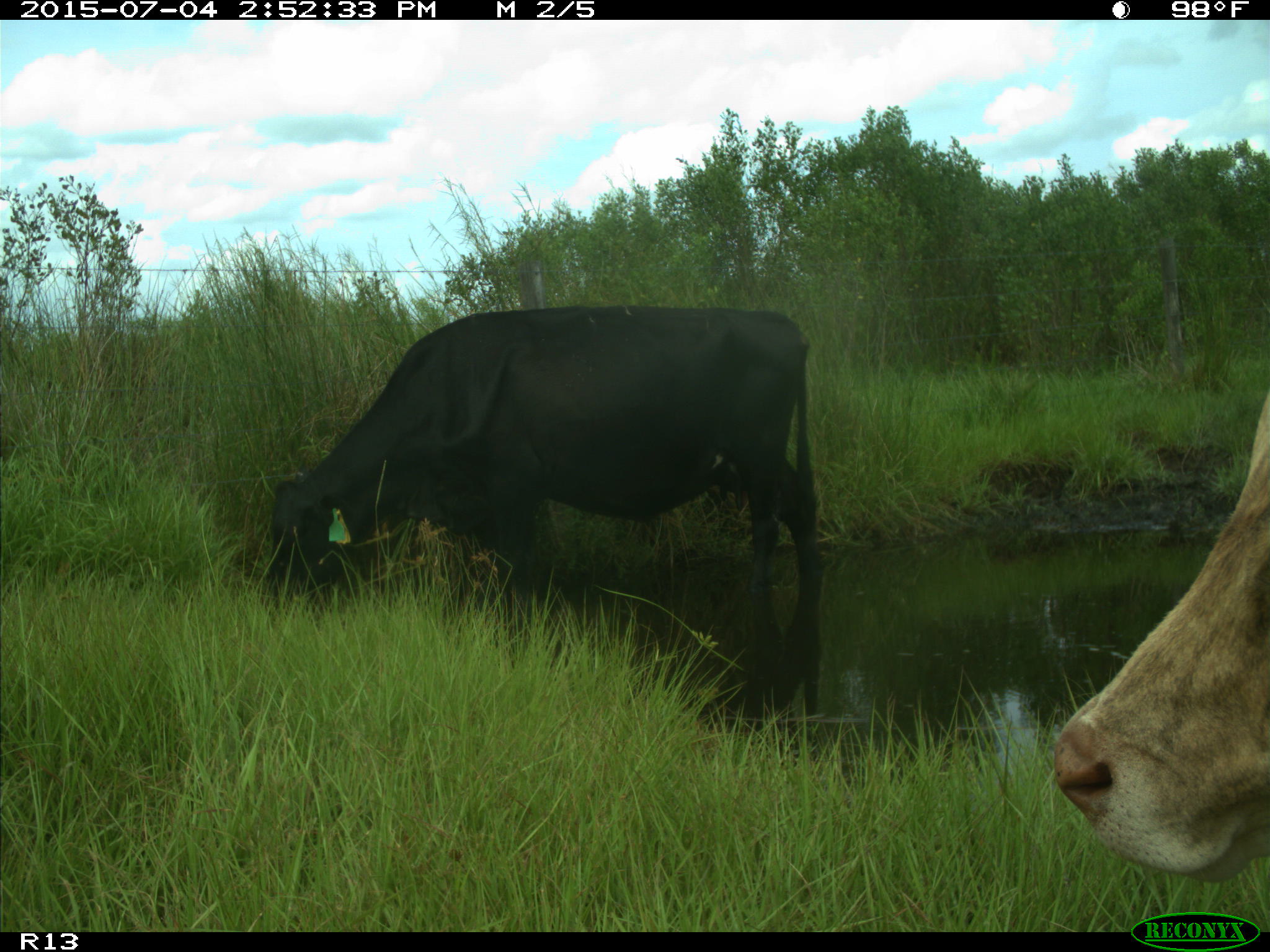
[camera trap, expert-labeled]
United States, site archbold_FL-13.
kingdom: Animalia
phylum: Chordata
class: Mammalia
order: Artiodactyla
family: Bovidae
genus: Bos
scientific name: Bos taurus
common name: domestic cow